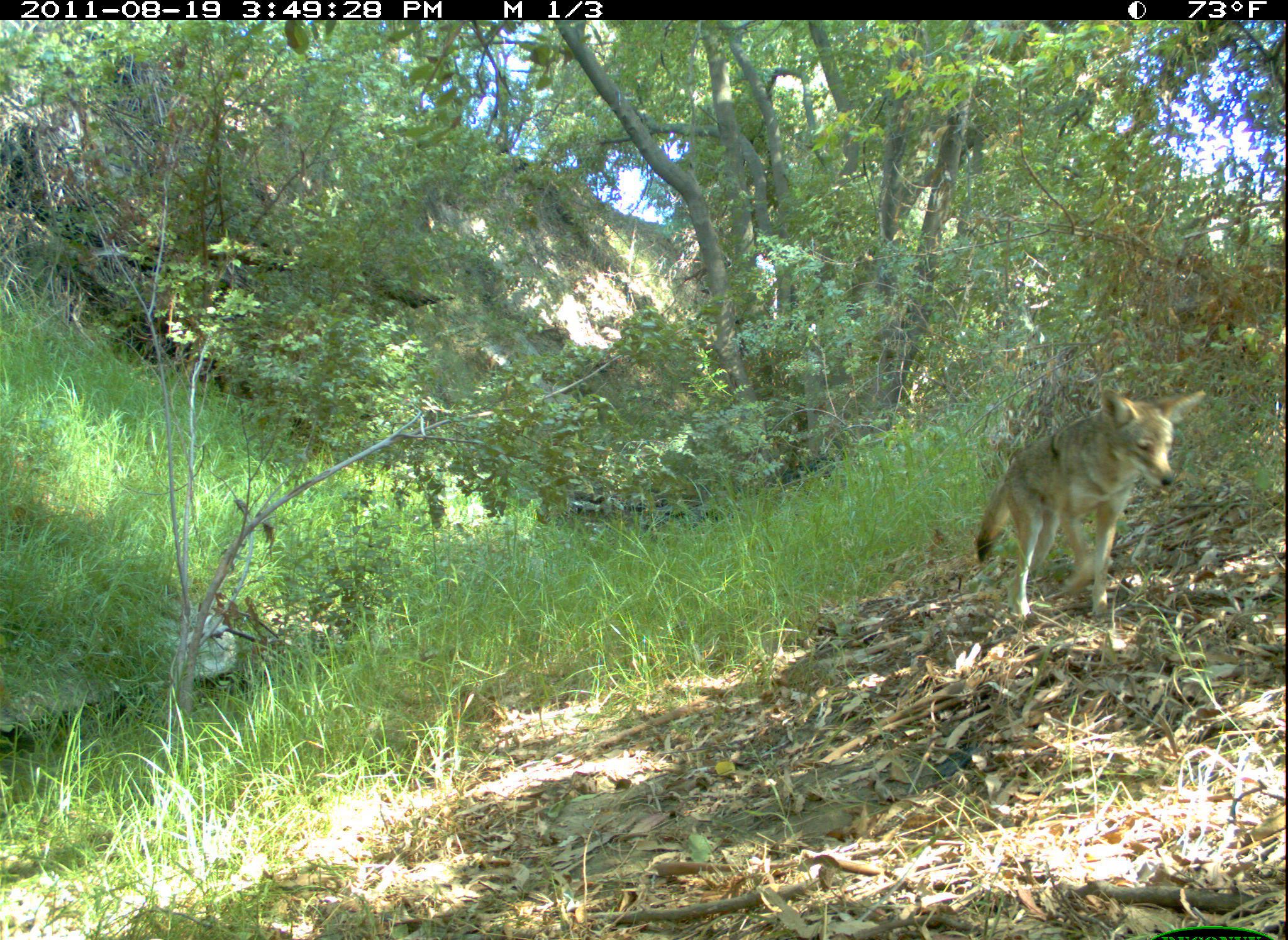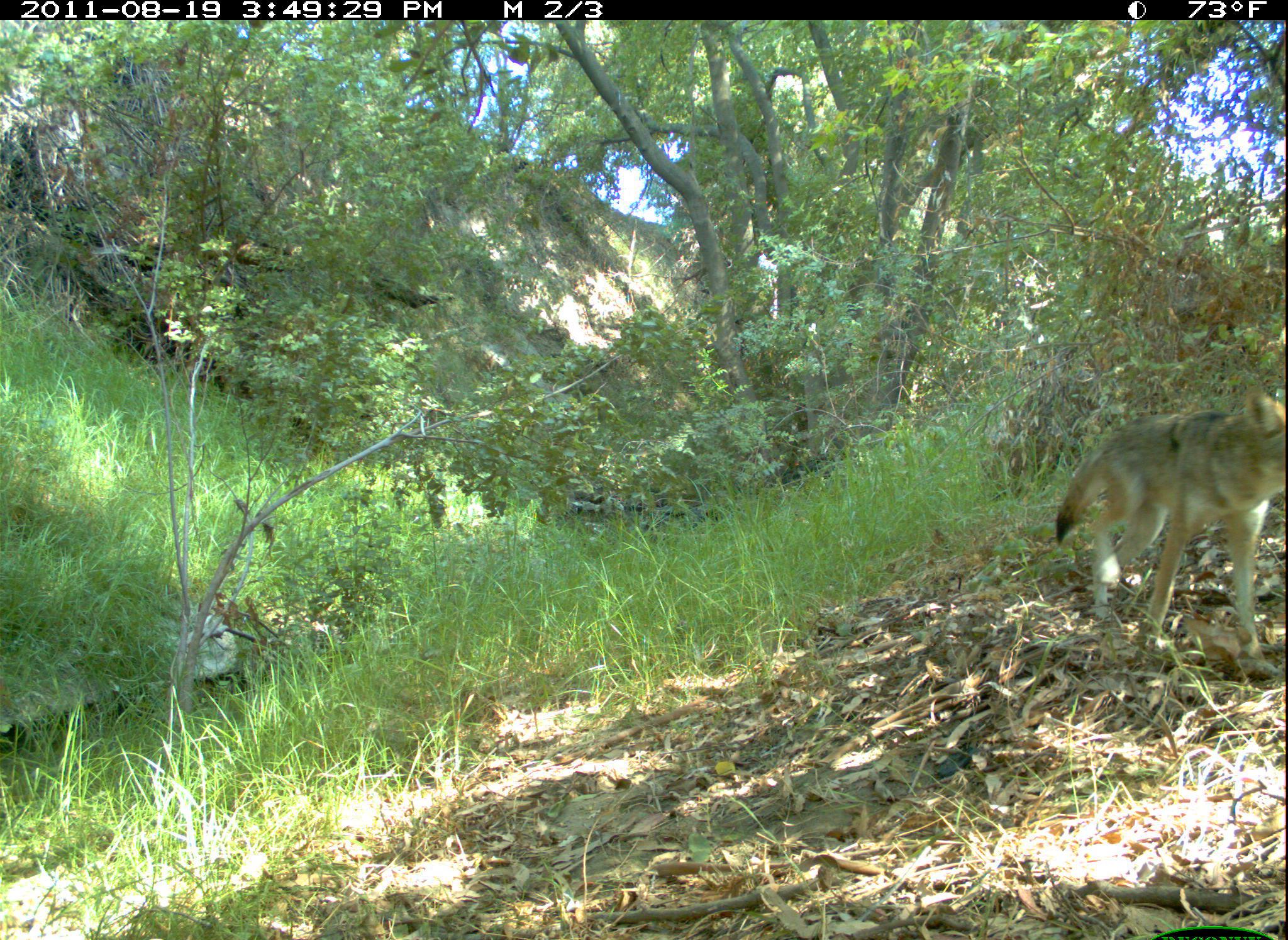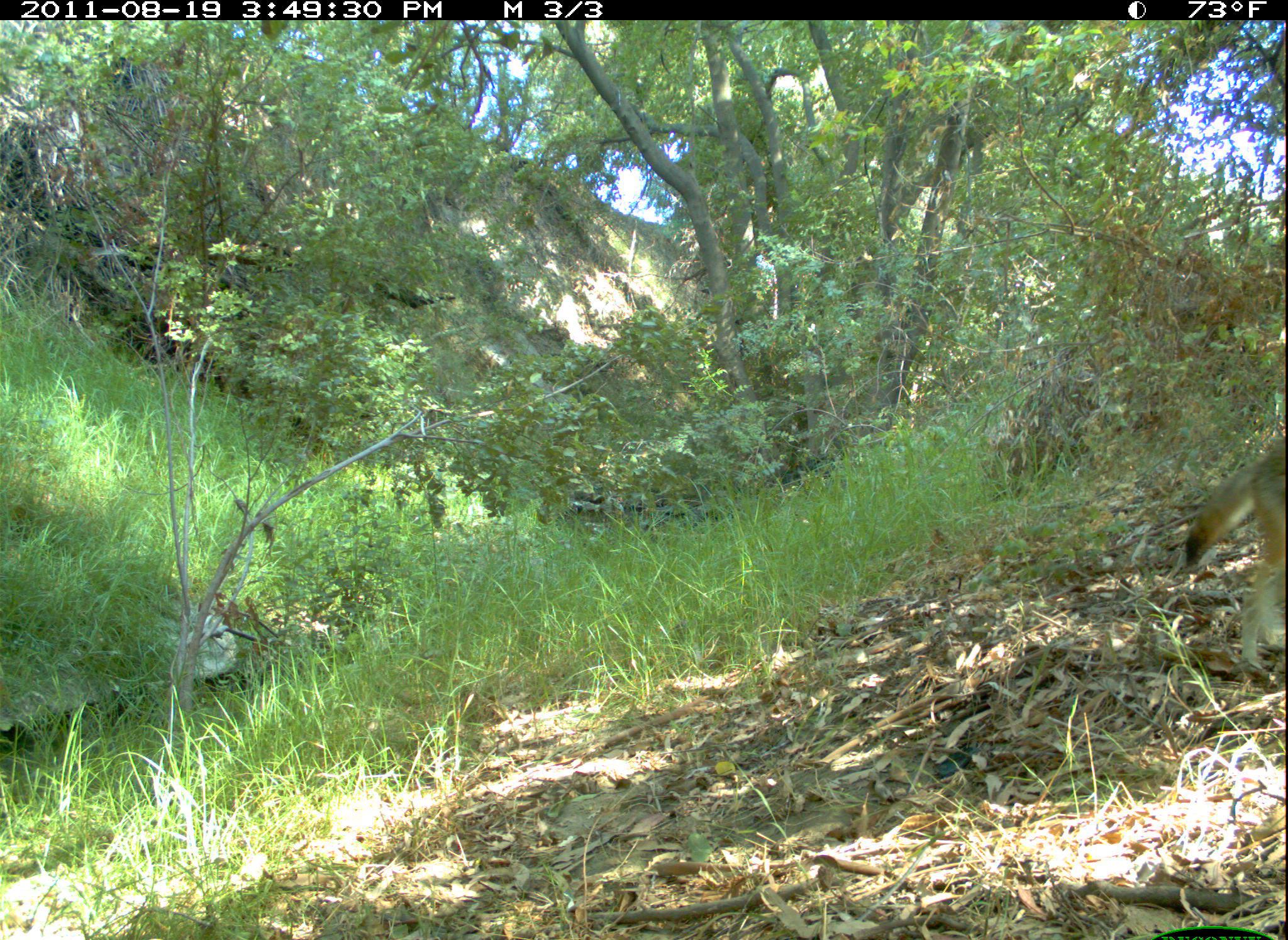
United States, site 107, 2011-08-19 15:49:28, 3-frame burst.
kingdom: Animalia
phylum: Chordata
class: Mammalia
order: Carnivora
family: Canidae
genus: Canis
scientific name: Canis latrans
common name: coyote